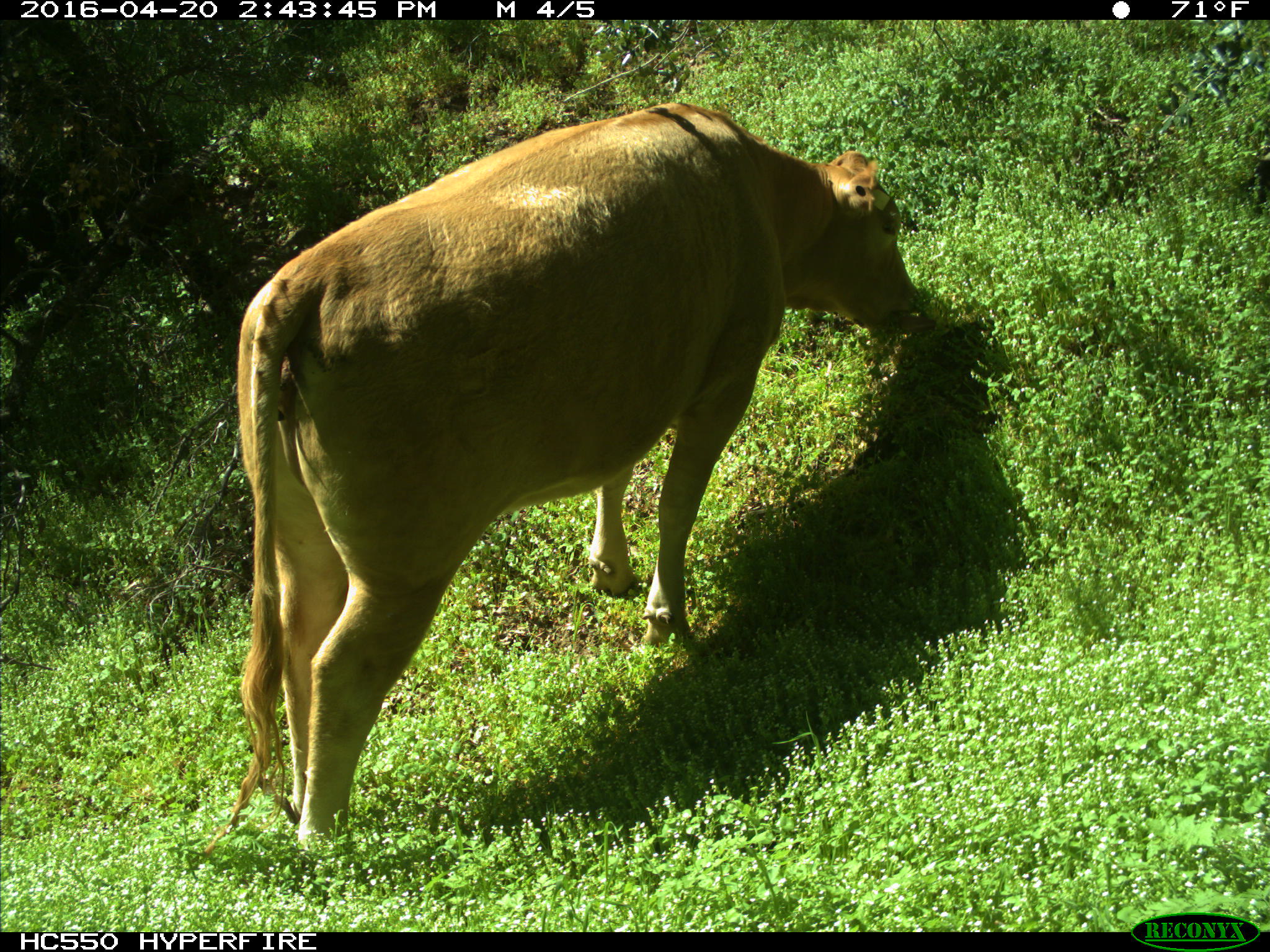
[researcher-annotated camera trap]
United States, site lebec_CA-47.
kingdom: Animalia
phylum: Chordata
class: Mammalia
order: Artiodactyla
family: Bovidae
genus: Bos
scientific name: Bos taurus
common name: domestic cow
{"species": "Bos taurus (domestic cow)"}